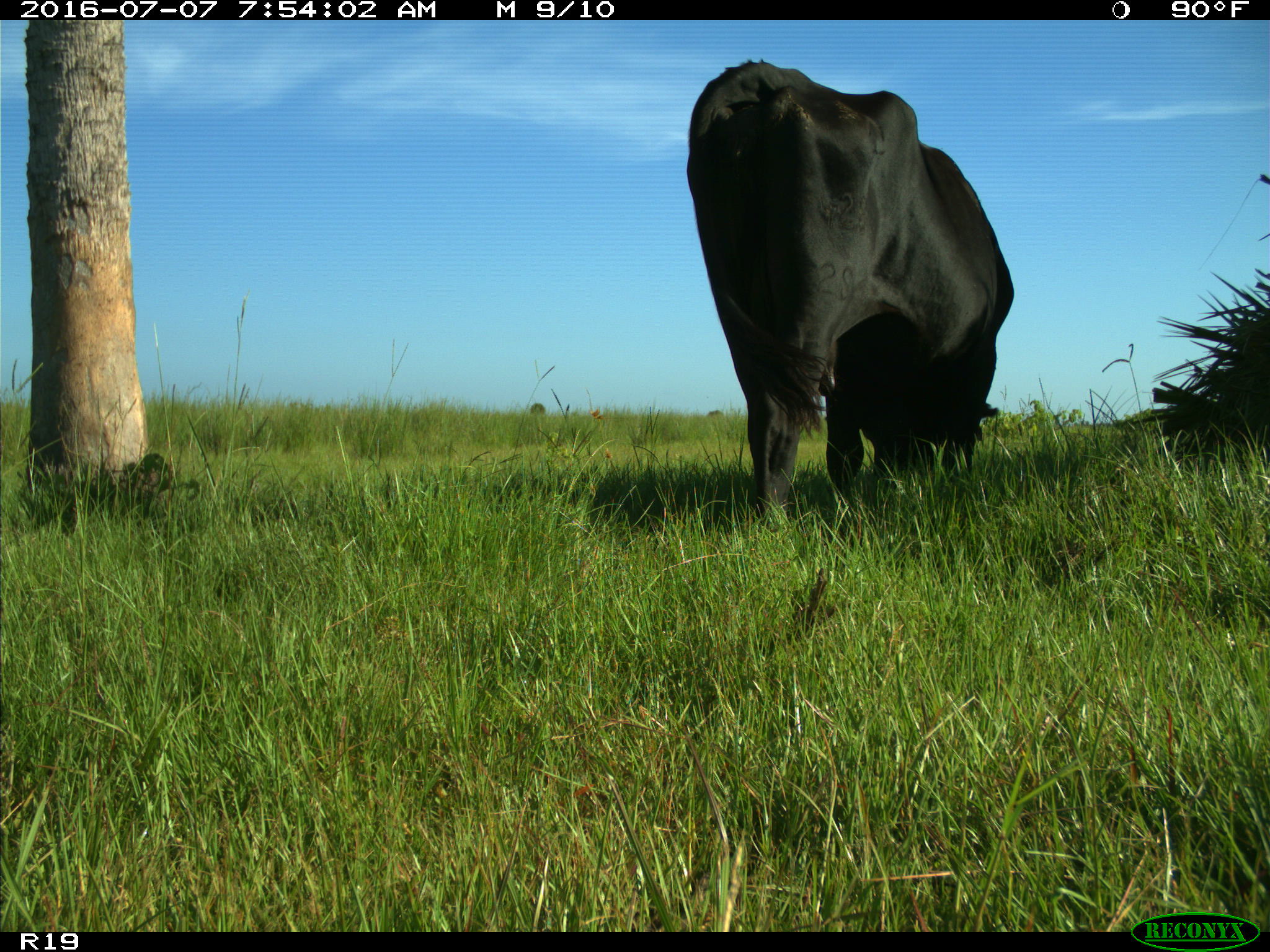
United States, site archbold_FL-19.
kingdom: Animalia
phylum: Chordata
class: Mammalia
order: Artiodactyla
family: Bovidae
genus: Bos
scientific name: Bos taurus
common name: domestic cow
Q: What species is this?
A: Bos taurus (domestic cow).